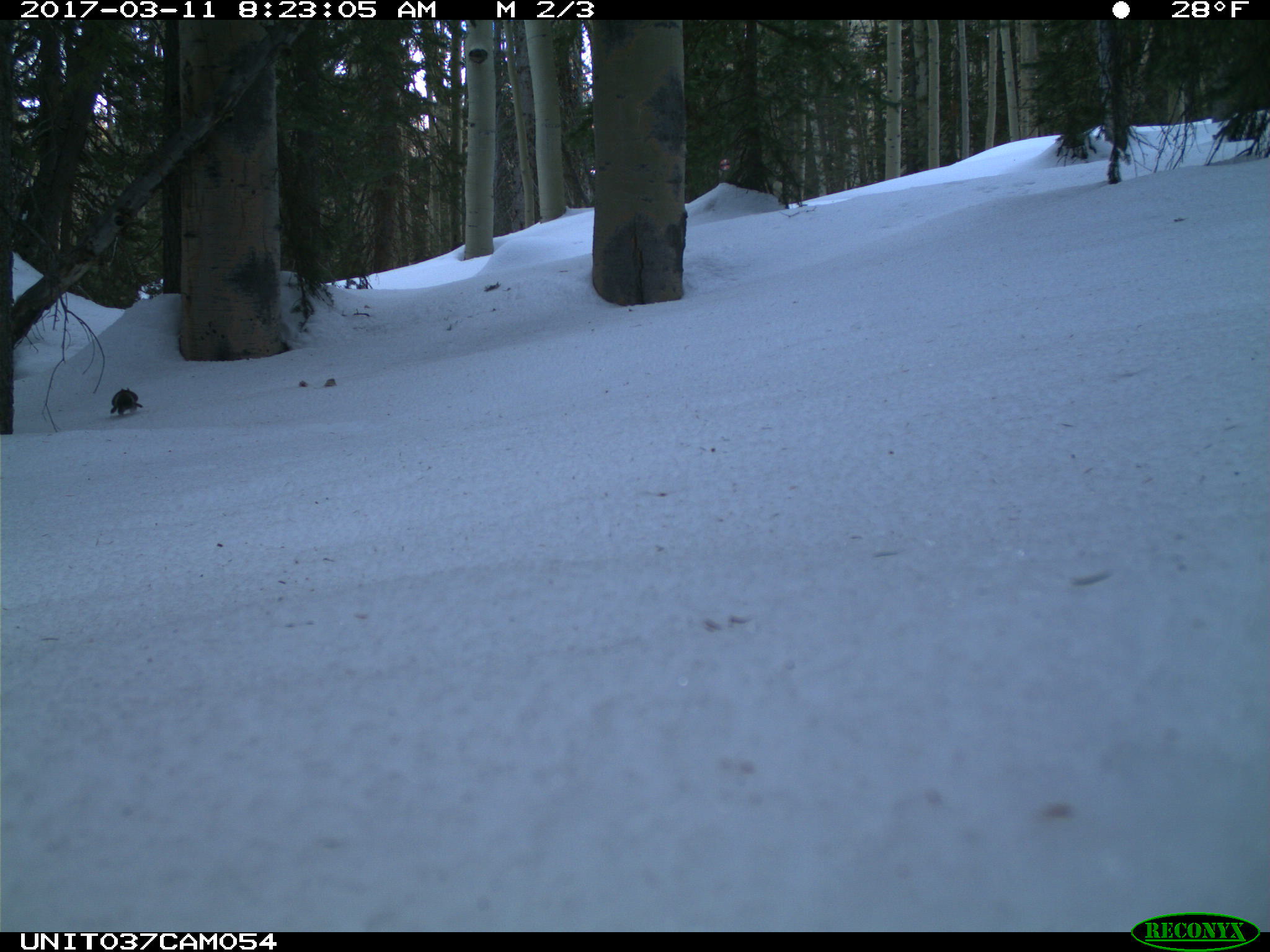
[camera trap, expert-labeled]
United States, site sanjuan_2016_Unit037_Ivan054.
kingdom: Animalia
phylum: Chordata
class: Mammalia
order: Rodentia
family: Sciuridae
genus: Tamiasciurus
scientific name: Tamiasciurus hudsonicus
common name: american red squirrel